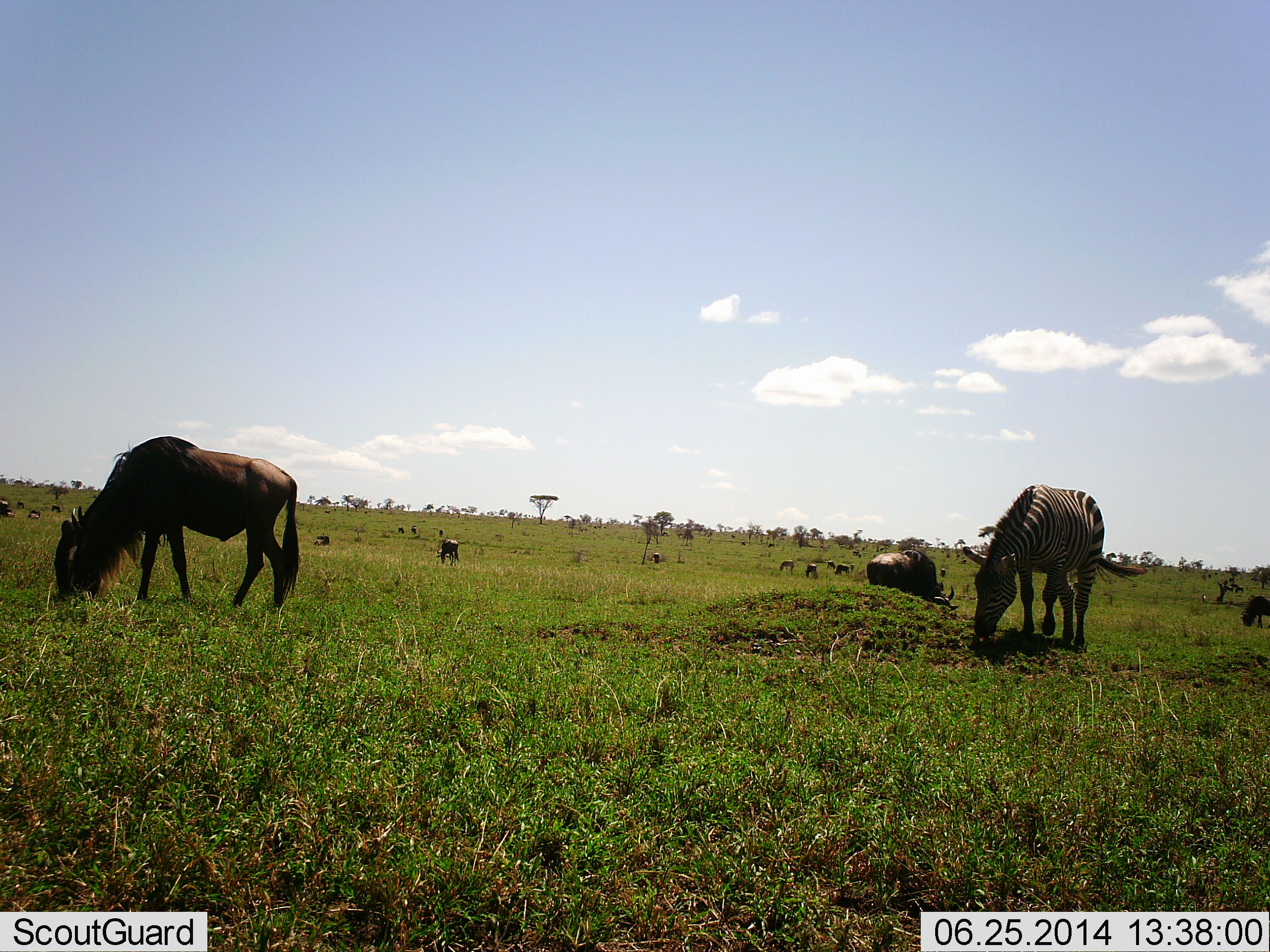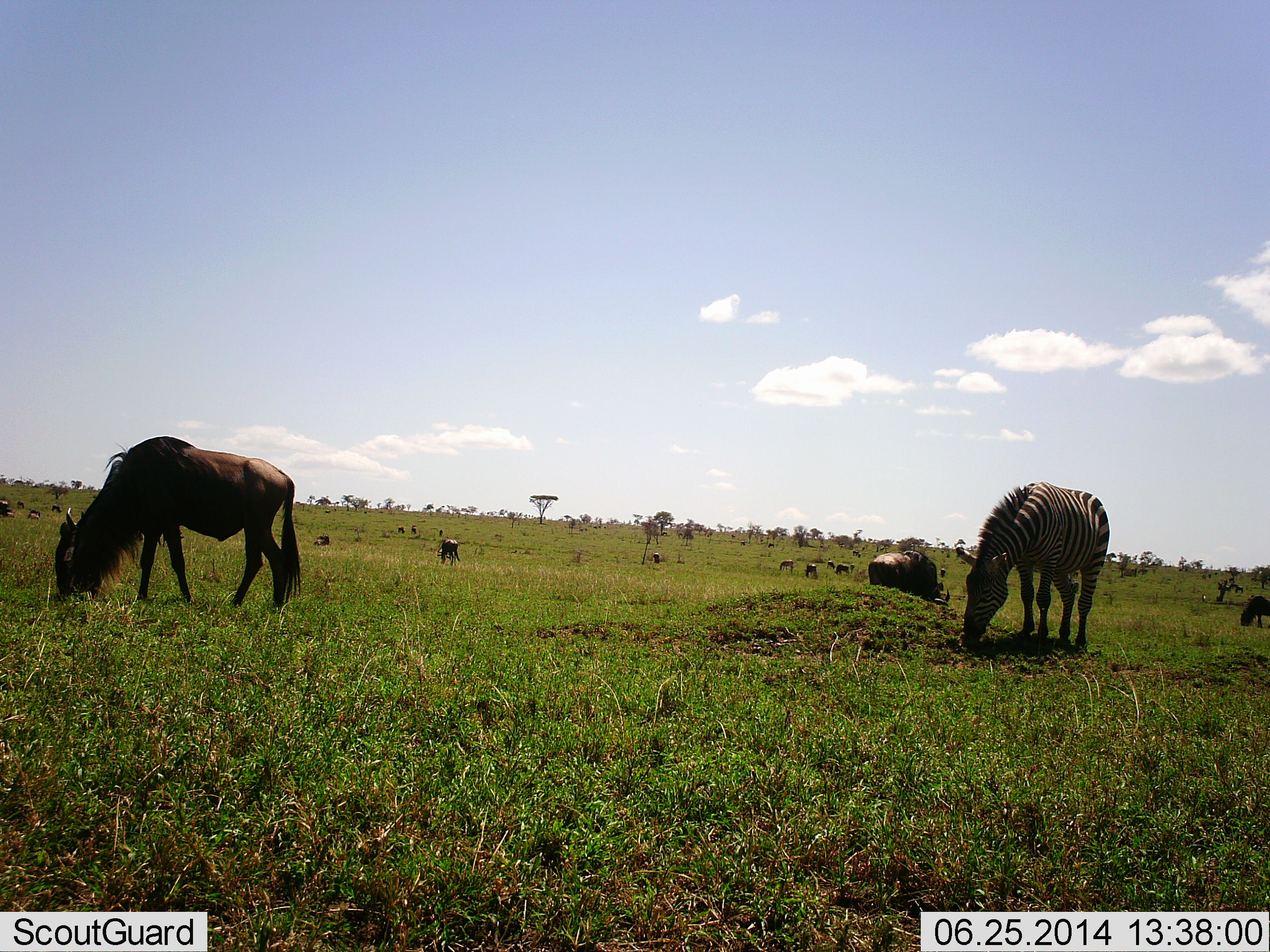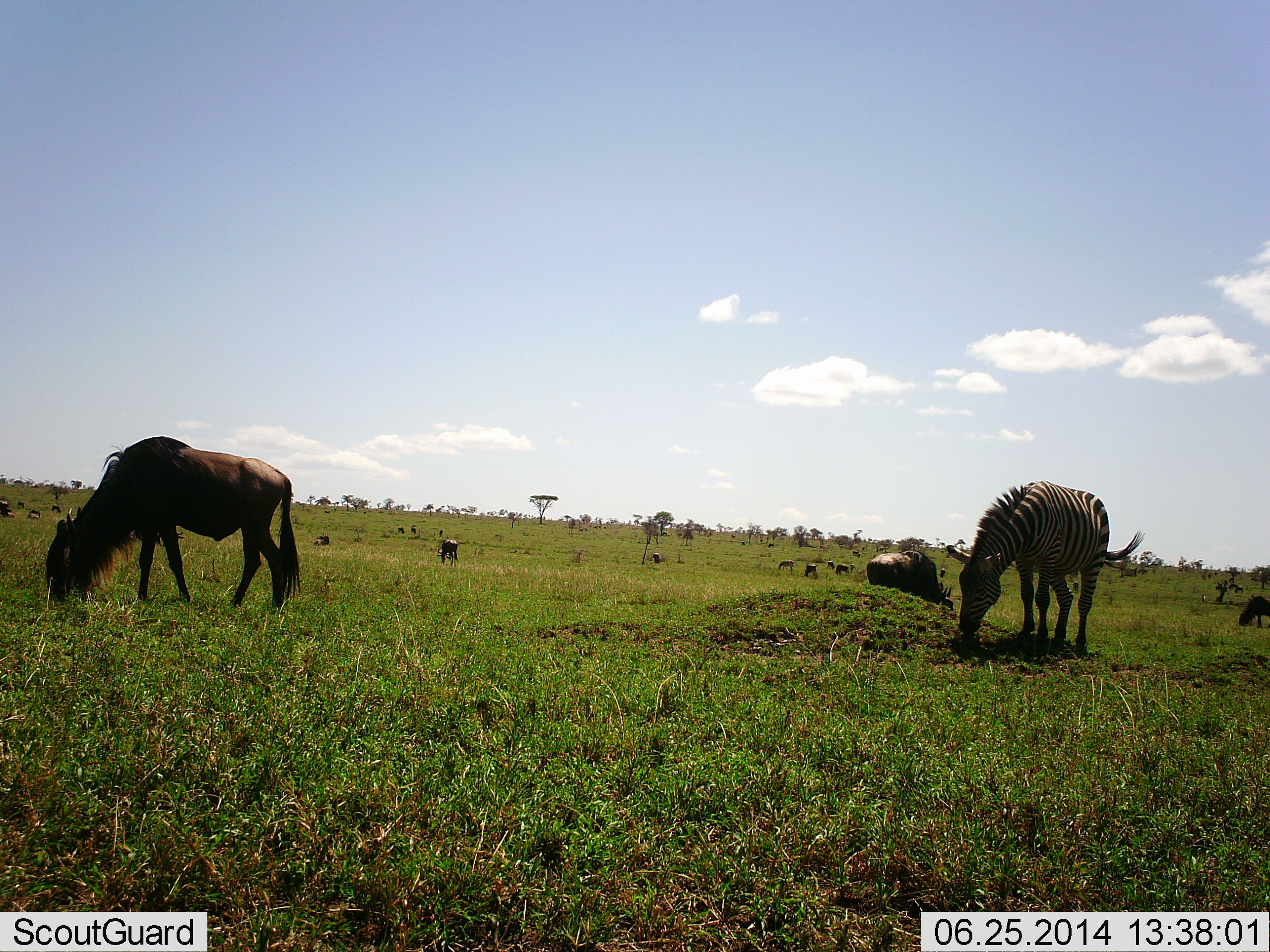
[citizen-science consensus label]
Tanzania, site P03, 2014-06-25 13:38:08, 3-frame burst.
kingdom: Animalia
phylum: Chordata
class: Mammalia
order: Artiodactyla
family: Bovidae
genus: Connochaetes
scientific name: Connochaetes taurinus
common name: blue wildebeest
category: wildebeest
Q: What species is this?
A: Wildebeest (blue wildebeest) (Connochaetes taurinus).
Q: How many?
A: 11-50.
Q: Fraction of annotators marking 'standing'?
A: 45%.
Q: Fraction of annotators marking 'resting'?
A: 0%.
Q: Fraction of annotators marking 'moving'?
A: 27%.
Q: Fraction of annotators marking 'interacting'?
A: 0%.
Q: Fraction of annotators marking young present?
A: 0%.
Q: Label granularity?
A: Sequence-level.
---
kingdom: Animalia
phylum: Chordata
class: Mammalia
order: Perissodactyla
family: Equidae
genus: Equus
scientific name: Equus quagga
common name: plains zebra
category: zebra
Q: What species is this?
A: Zebra (plains zebra) (Equus quagga).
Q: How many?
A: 1.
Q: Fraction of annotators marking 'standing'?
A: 30%.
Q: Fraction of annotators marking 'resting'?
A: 0%.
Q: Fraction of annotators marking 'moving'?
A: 10%.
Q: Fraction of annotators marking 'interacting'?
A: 0%.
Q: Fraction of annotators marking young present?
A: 0%.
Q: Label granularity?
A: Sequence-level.